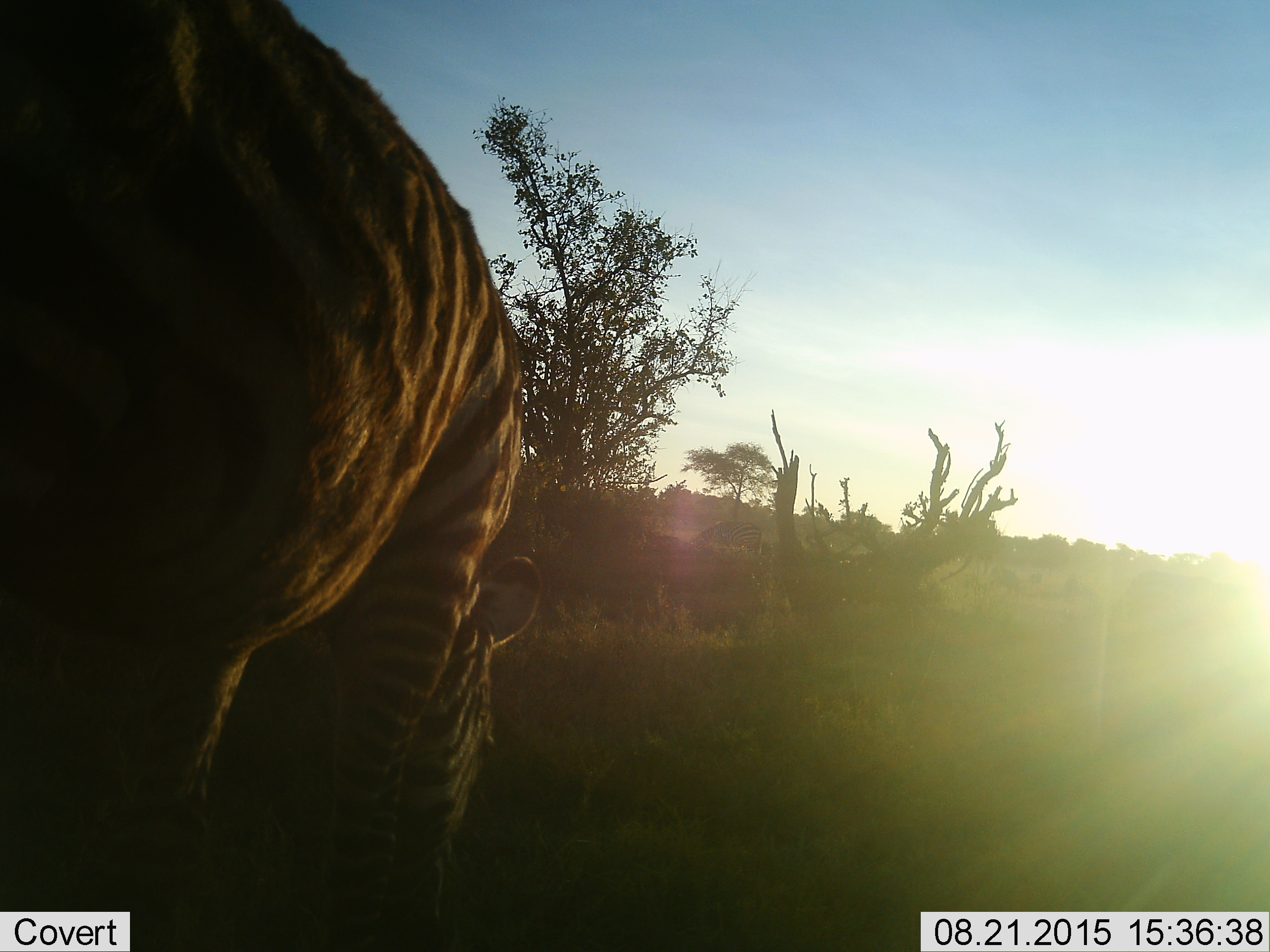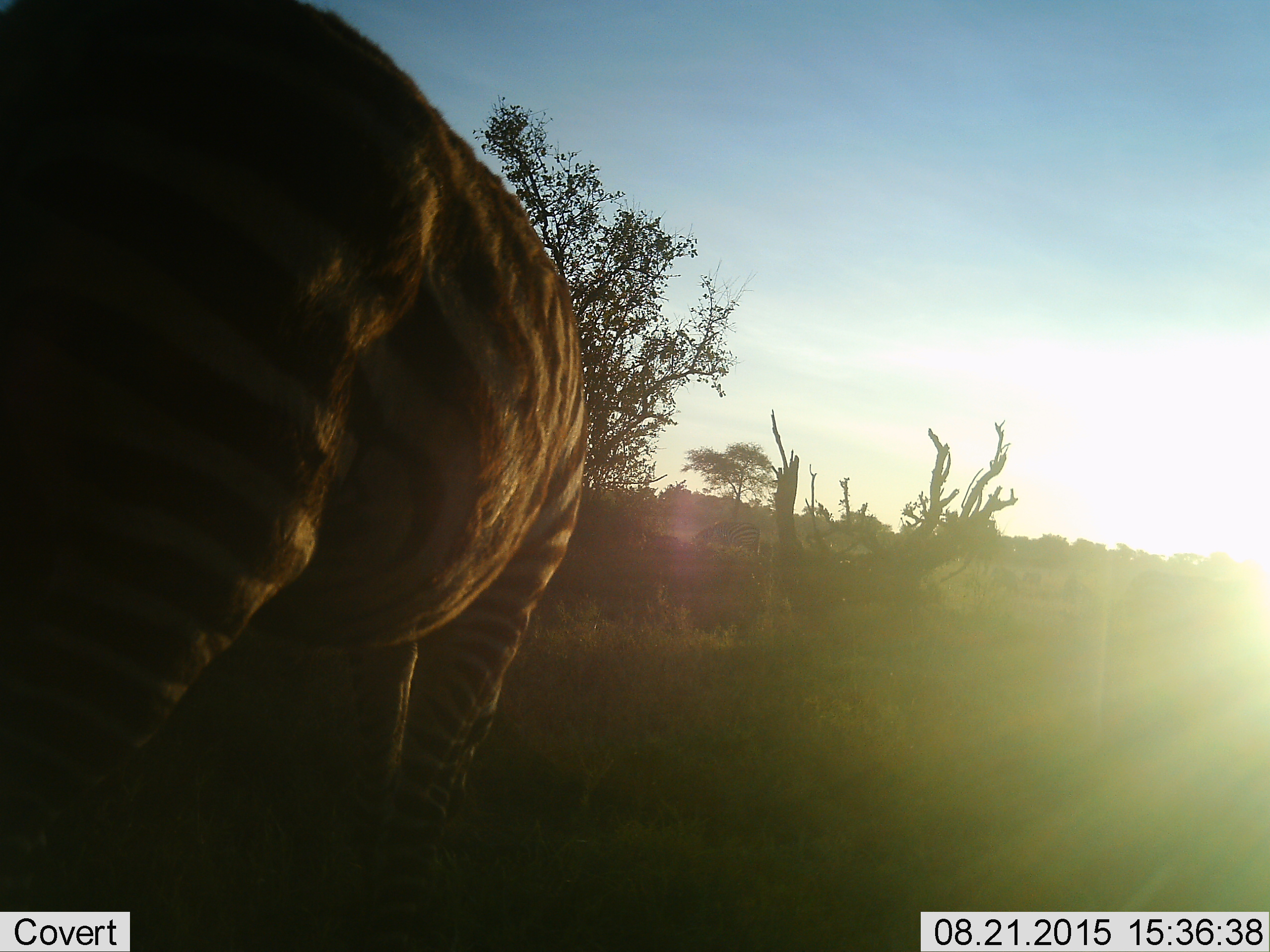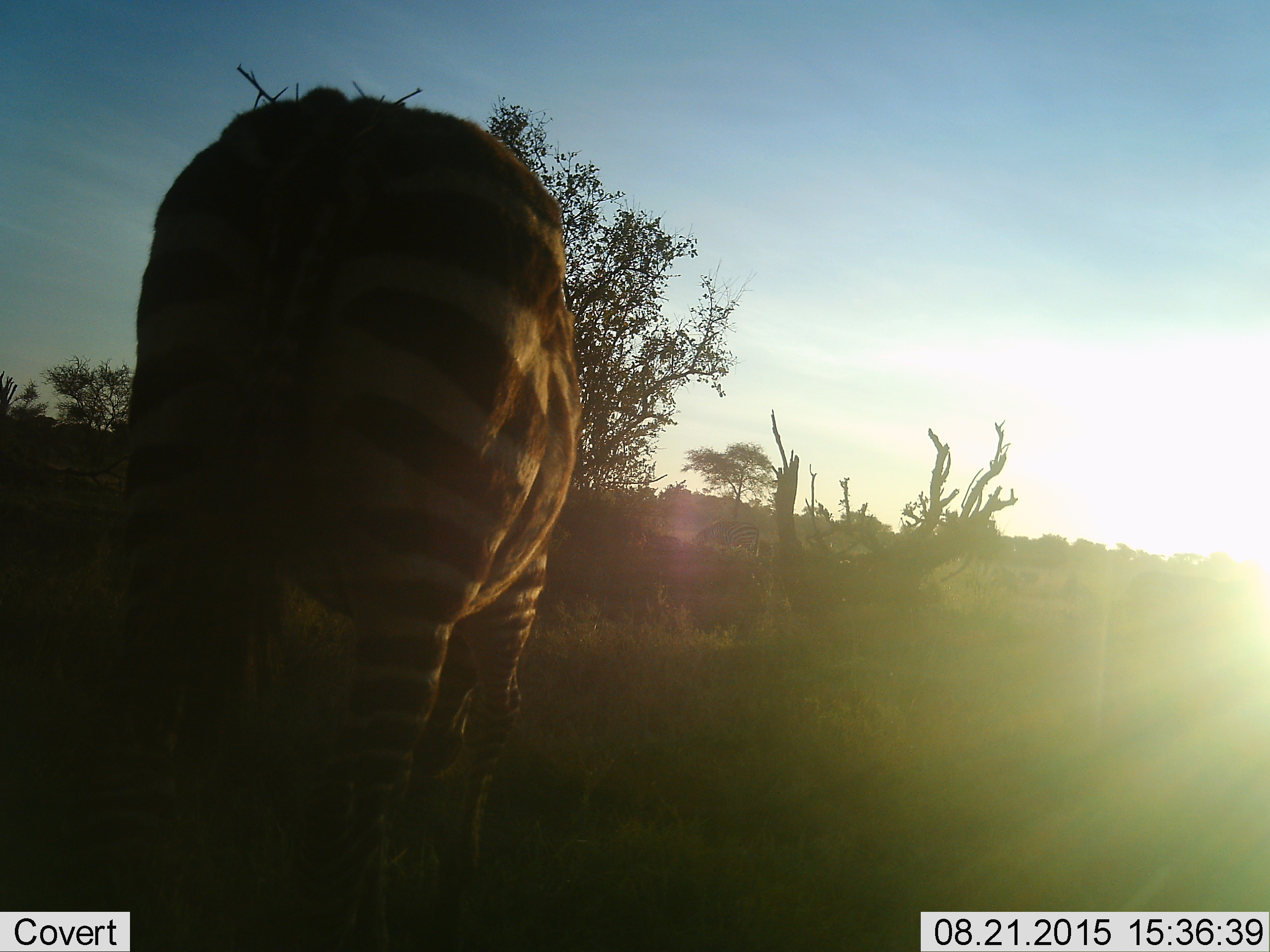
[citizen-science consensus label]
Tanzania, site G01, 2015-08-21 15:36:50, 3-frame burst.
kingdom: Animalia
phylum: Chordata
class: Mammalia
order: Perissodactyla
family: Equidae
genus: Equus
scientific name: Equus quagga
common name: plains zebra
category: zebra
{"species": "zebra (plains zebra) (Equus quagga)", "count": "1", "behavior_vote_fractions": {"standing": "26%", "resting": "0%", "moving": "32%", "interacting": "0%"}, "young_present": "5%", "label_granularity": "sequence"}